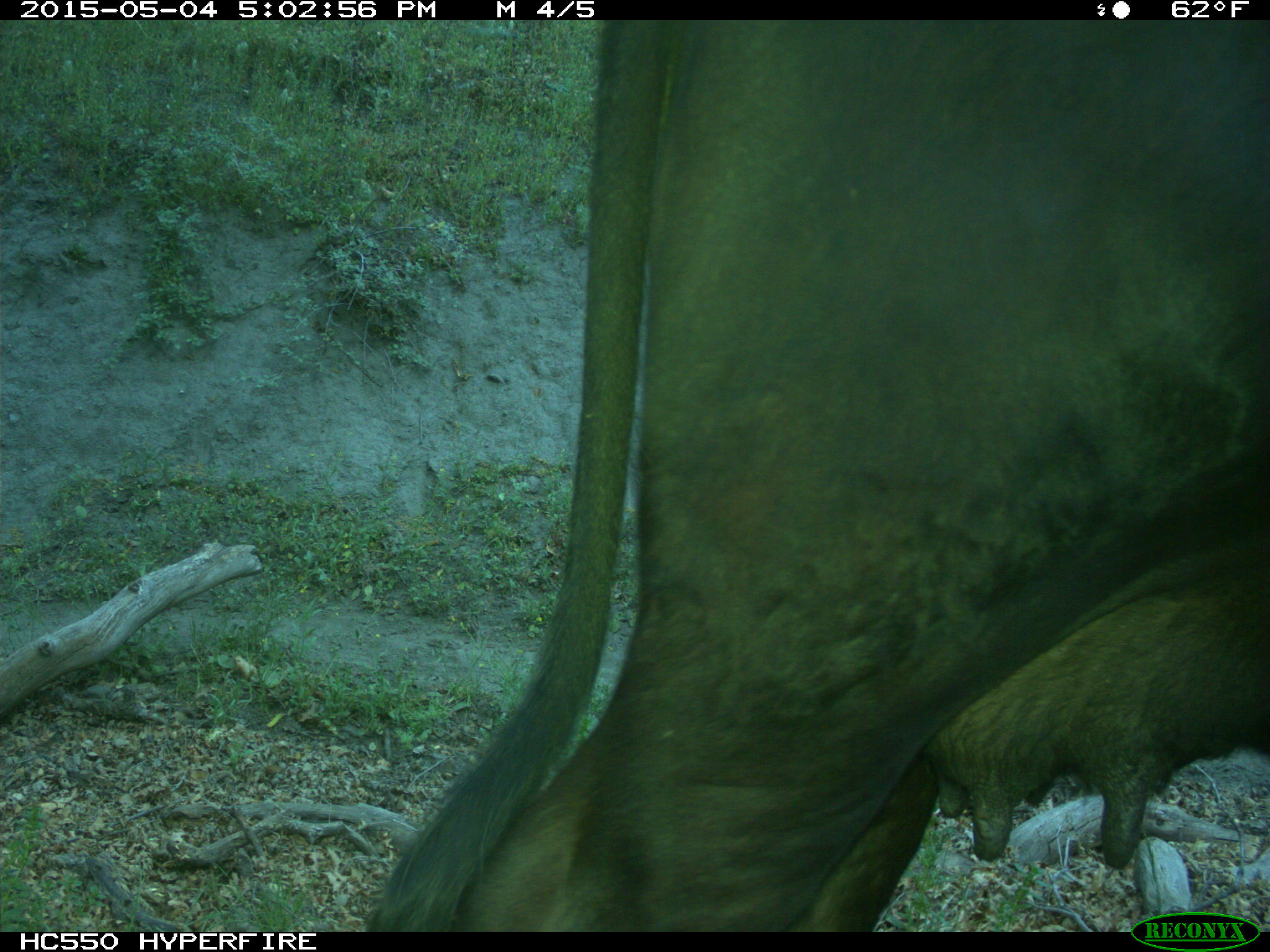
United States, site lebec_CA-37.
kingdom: Animalia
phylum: Chordata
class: Mammalia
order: Artiodactyla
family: Bovidae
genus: Bos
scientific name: Bos taurus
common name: domestic cow